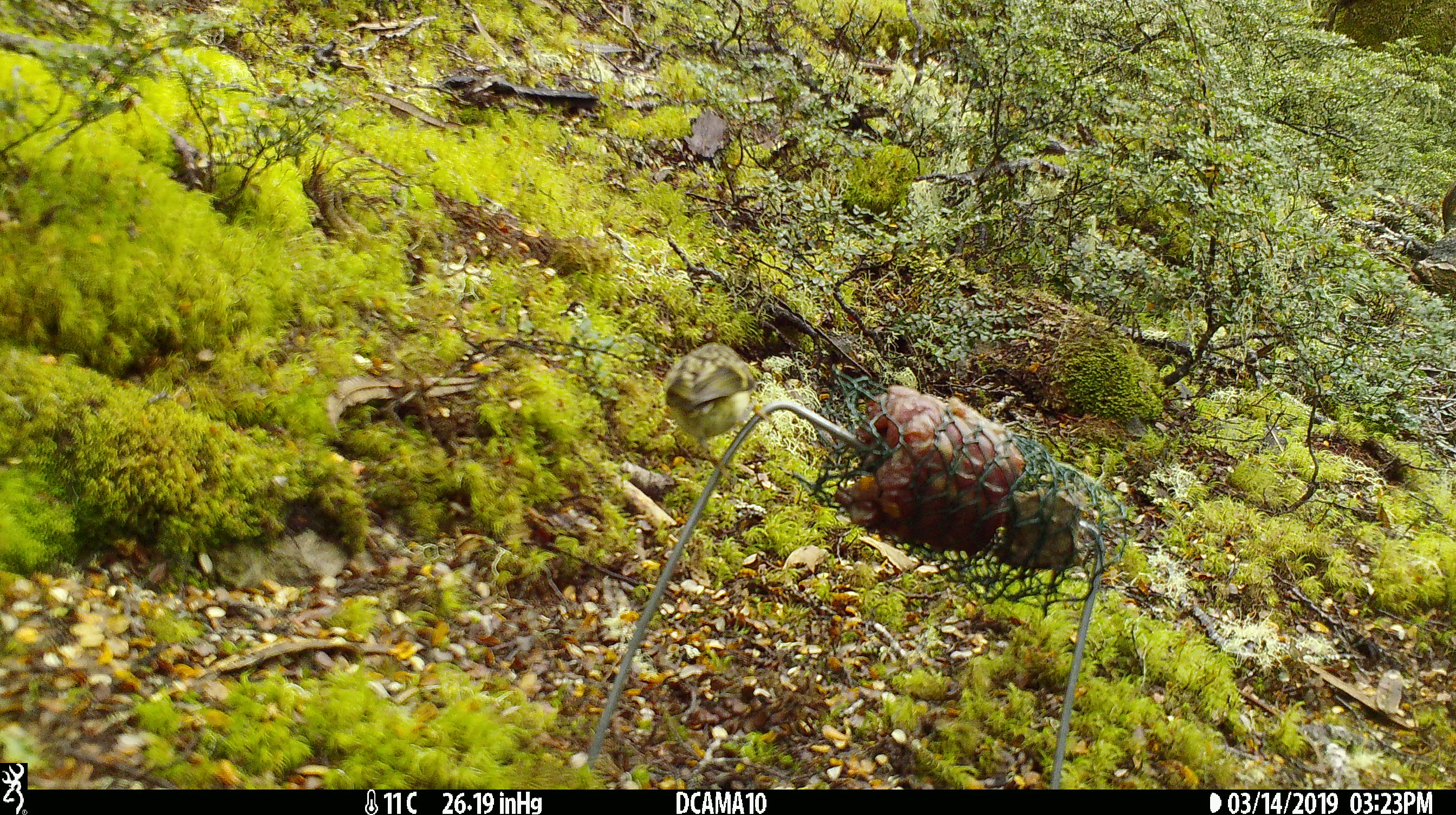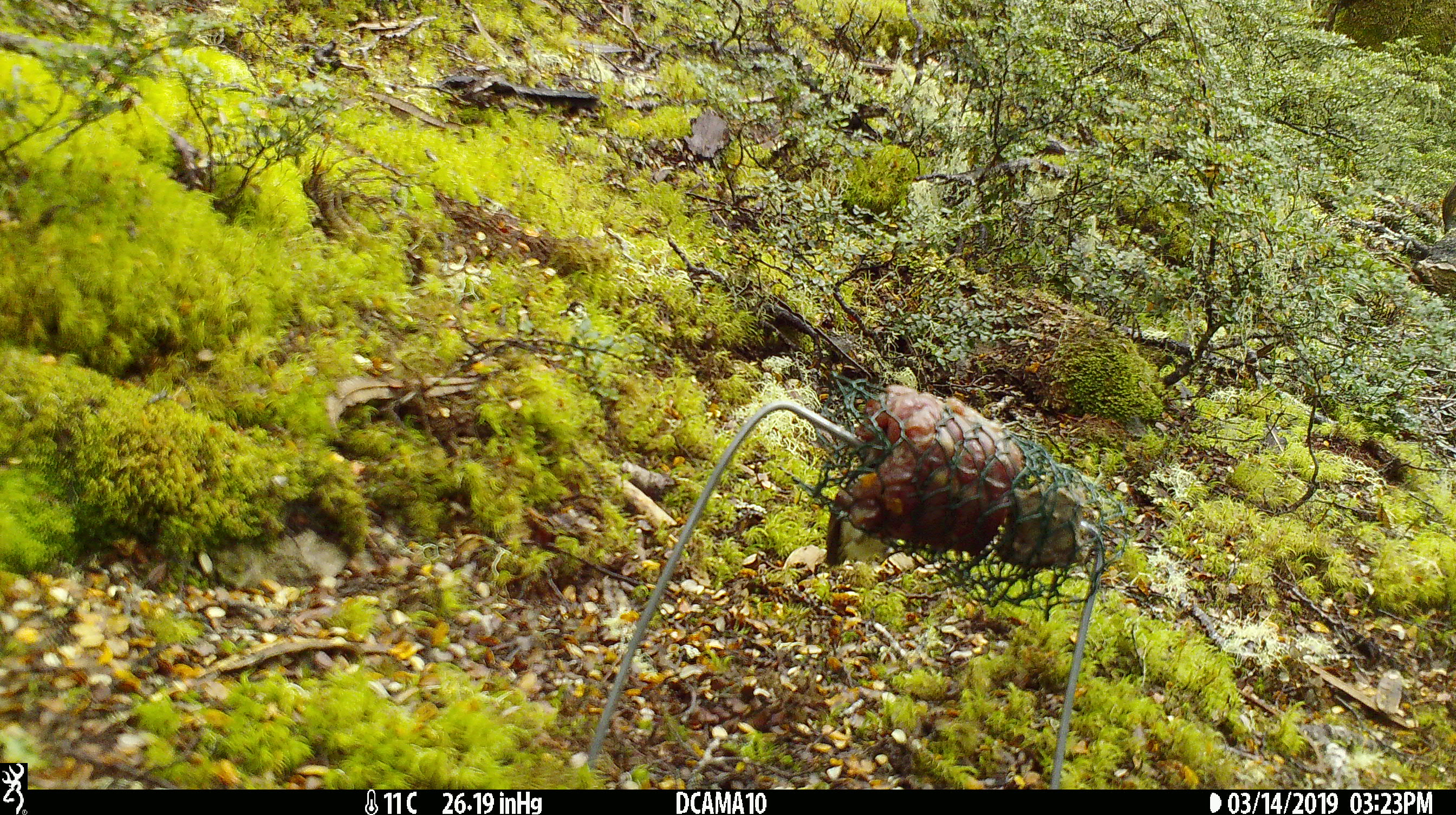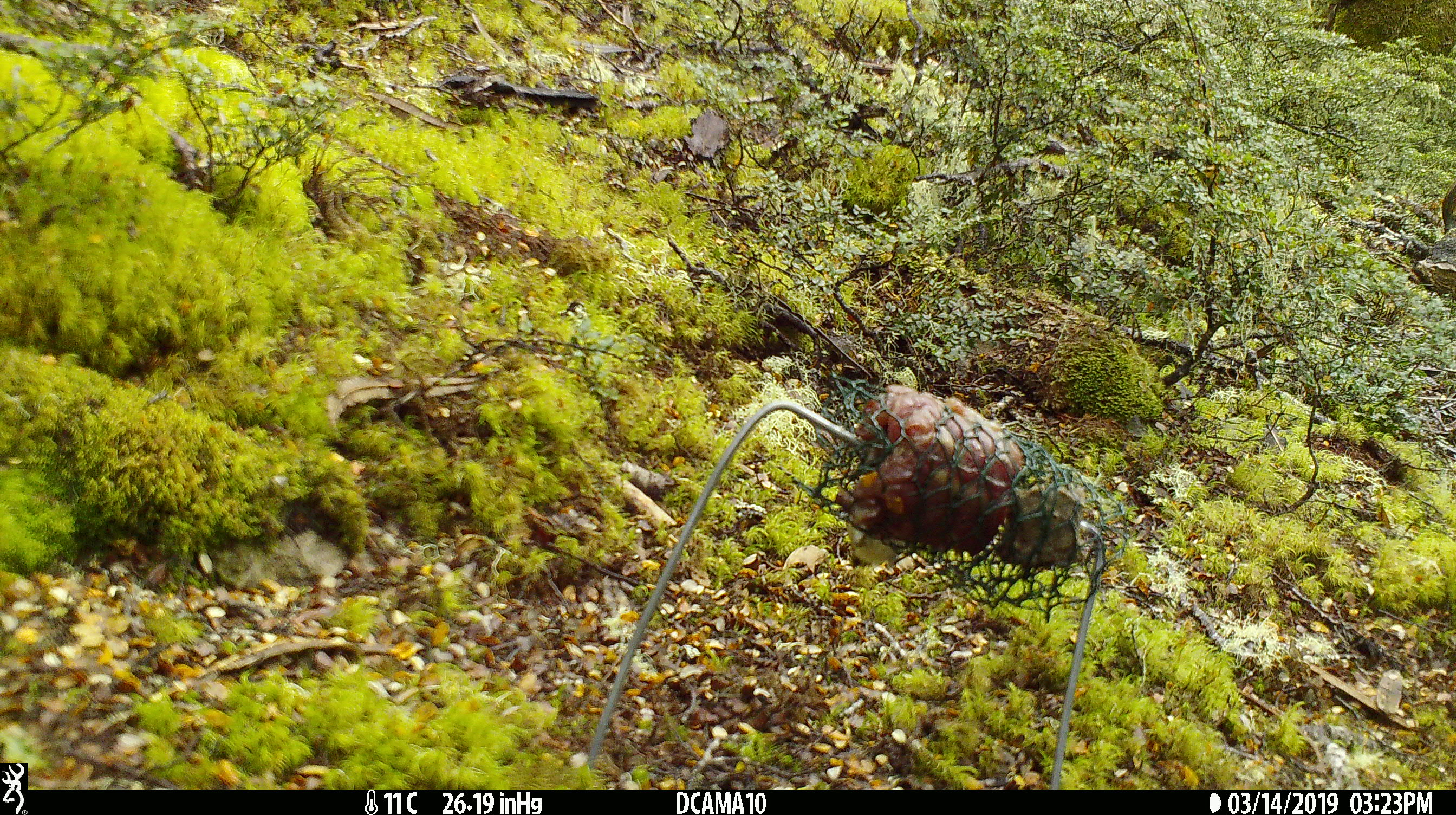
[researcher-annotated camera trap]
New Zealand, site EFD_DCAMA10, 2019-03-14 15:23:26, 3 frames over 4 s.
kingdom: Animalia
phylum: Chordata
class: Aves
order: Passeriformes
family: Acanthisittidae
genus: Acanthisitta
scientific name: Acanthisitta chloris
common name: rifleman